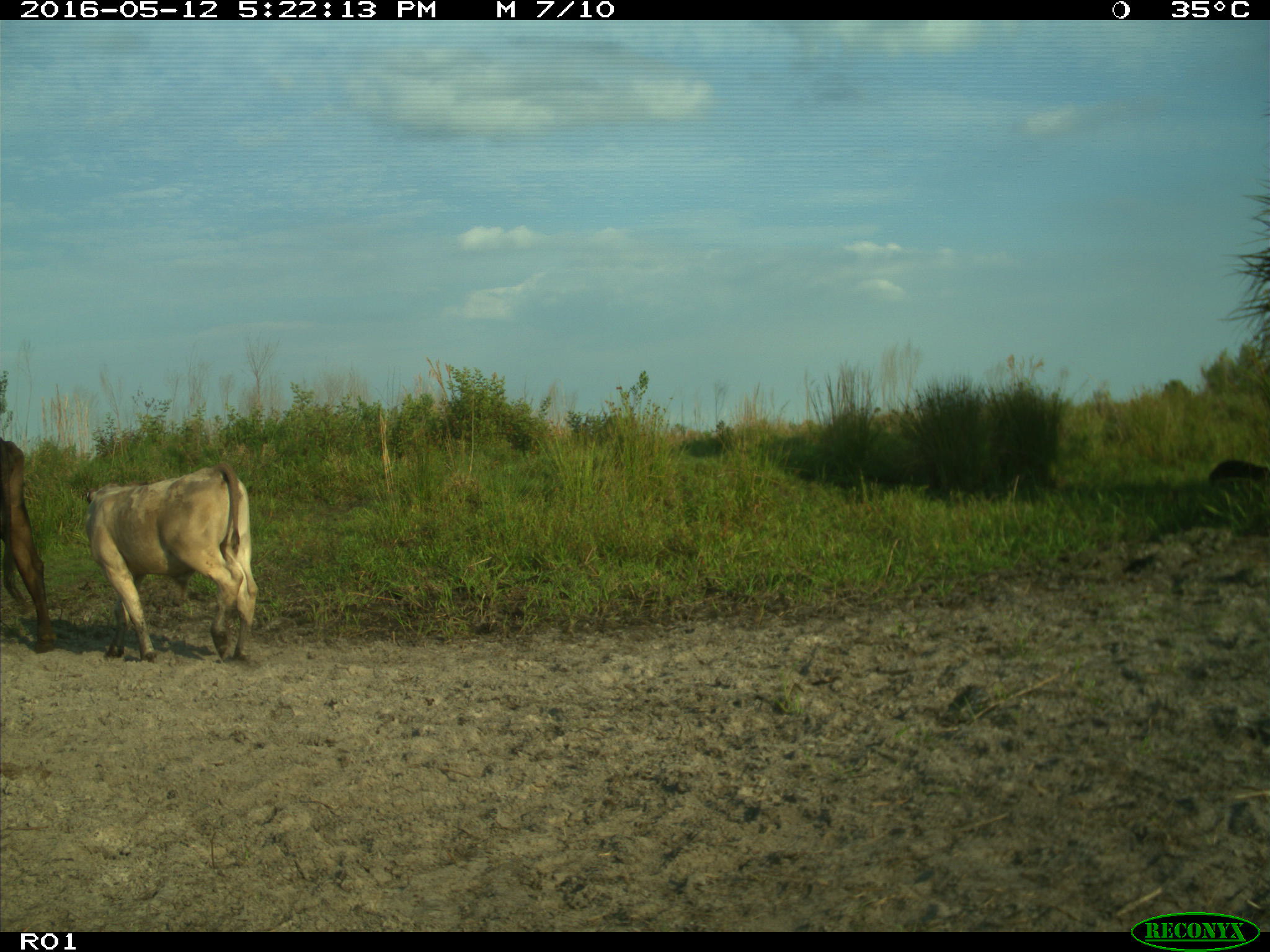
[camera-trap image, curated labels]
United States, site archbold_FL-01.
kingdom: Animalia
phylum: Chordata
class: Mammalia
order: Artiodactyla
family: Bovidae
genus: Bos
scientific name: Bos taurus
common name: domestic cow